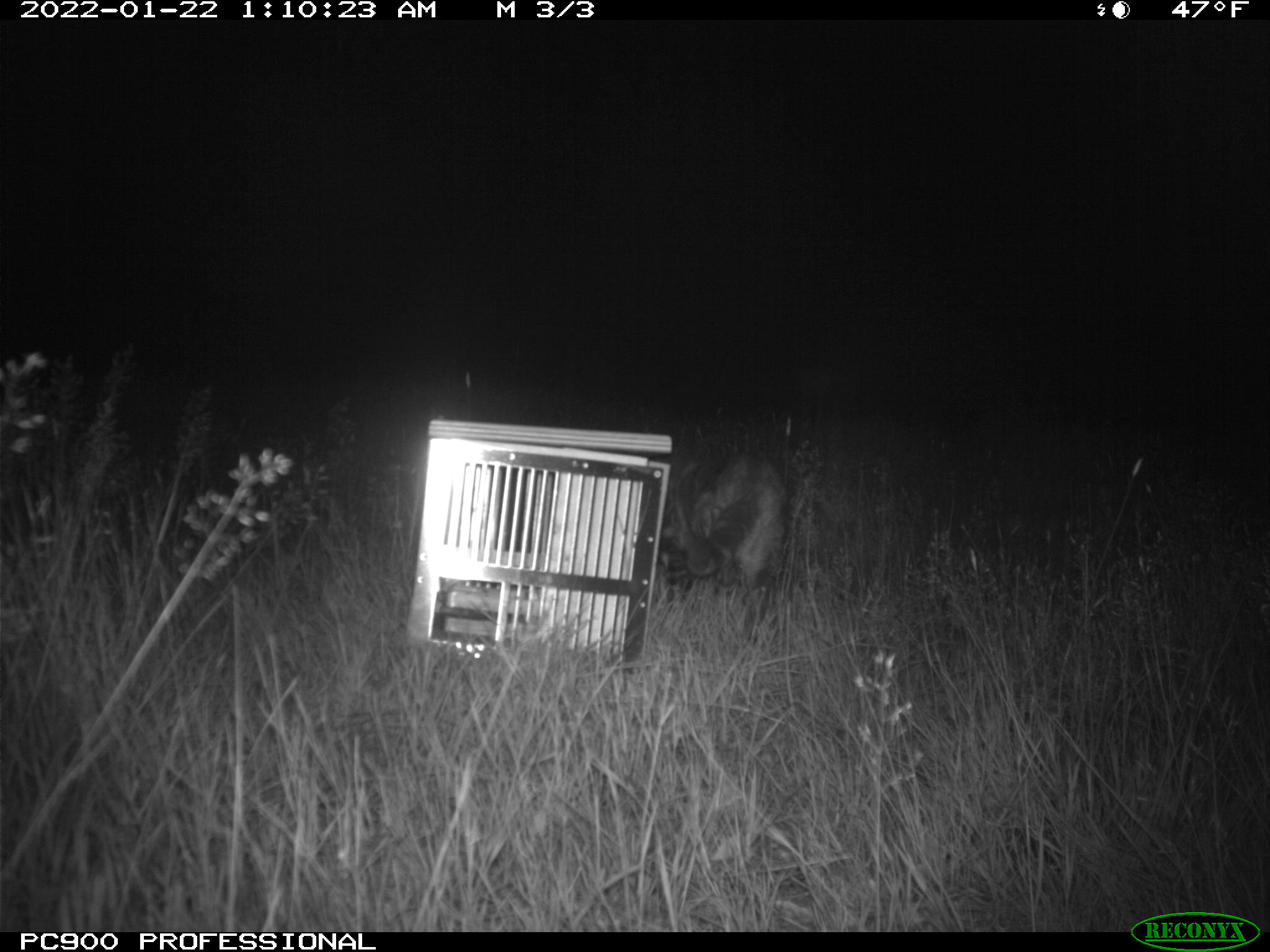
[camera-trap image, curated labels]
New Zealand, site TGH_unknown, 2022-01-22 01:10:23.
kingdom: Animalia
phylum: Chordata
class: Mammalia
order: Carnivora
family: Felidae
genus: Felis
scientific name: Felis catus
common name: domestic cat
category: cat